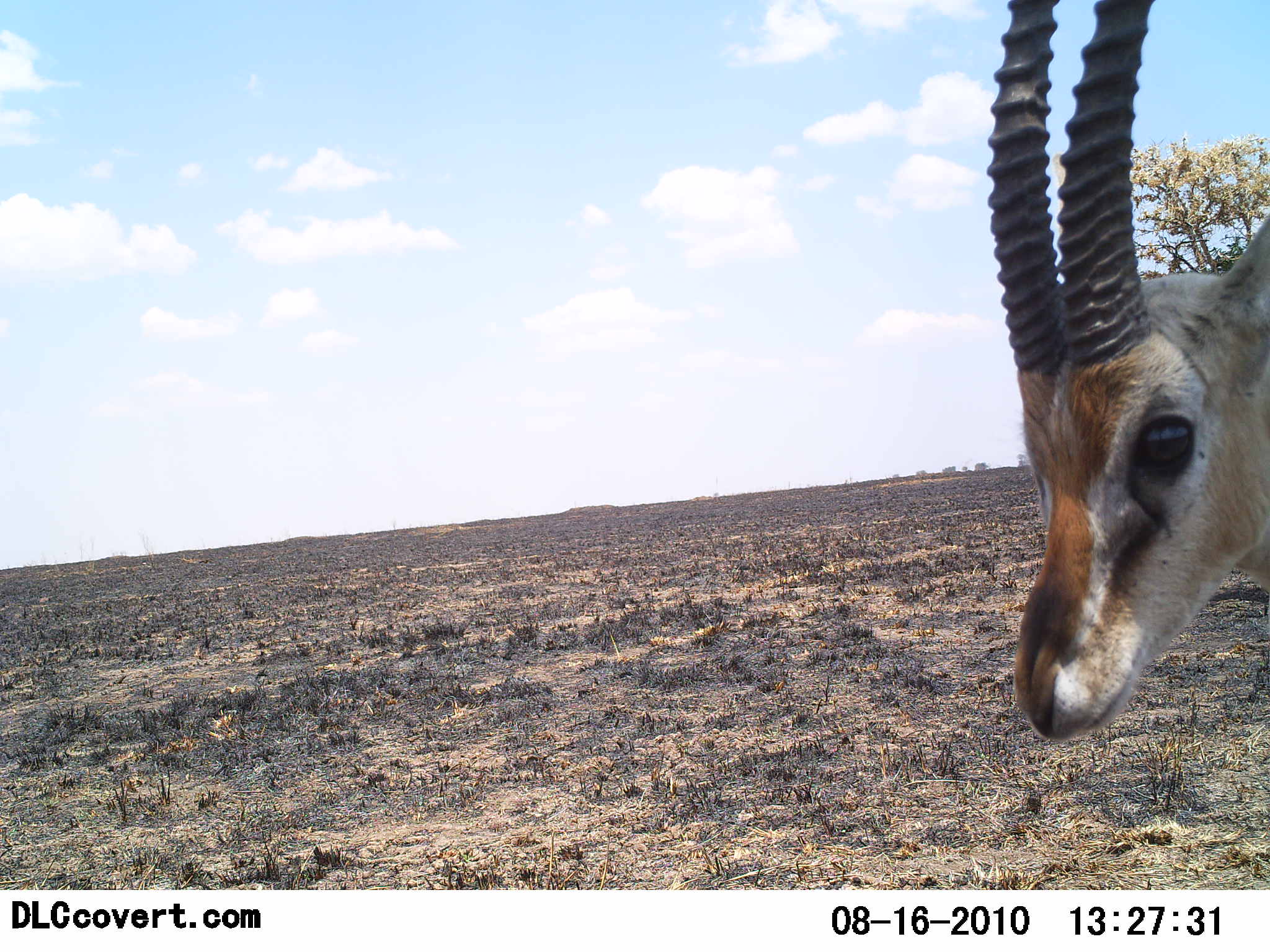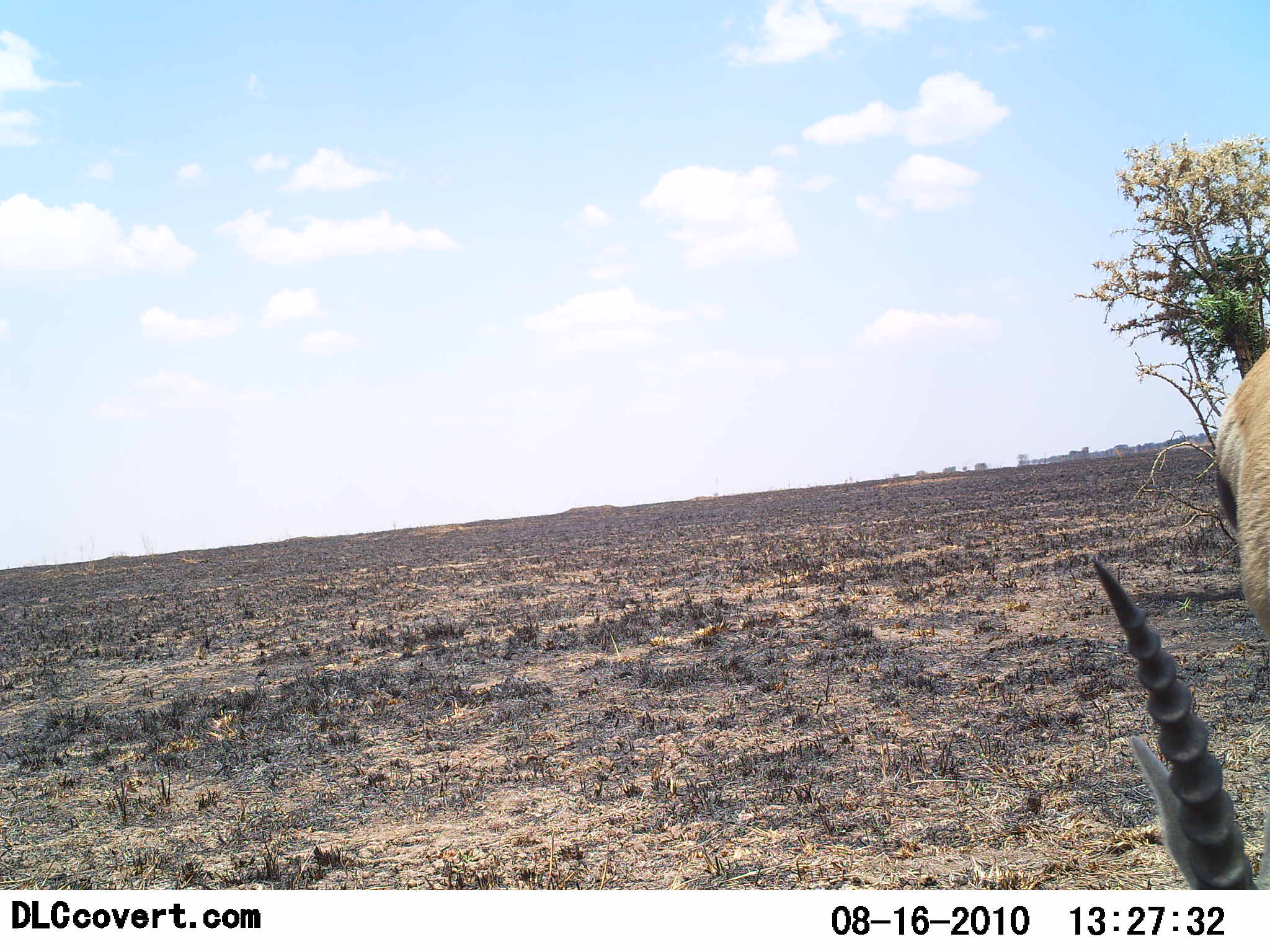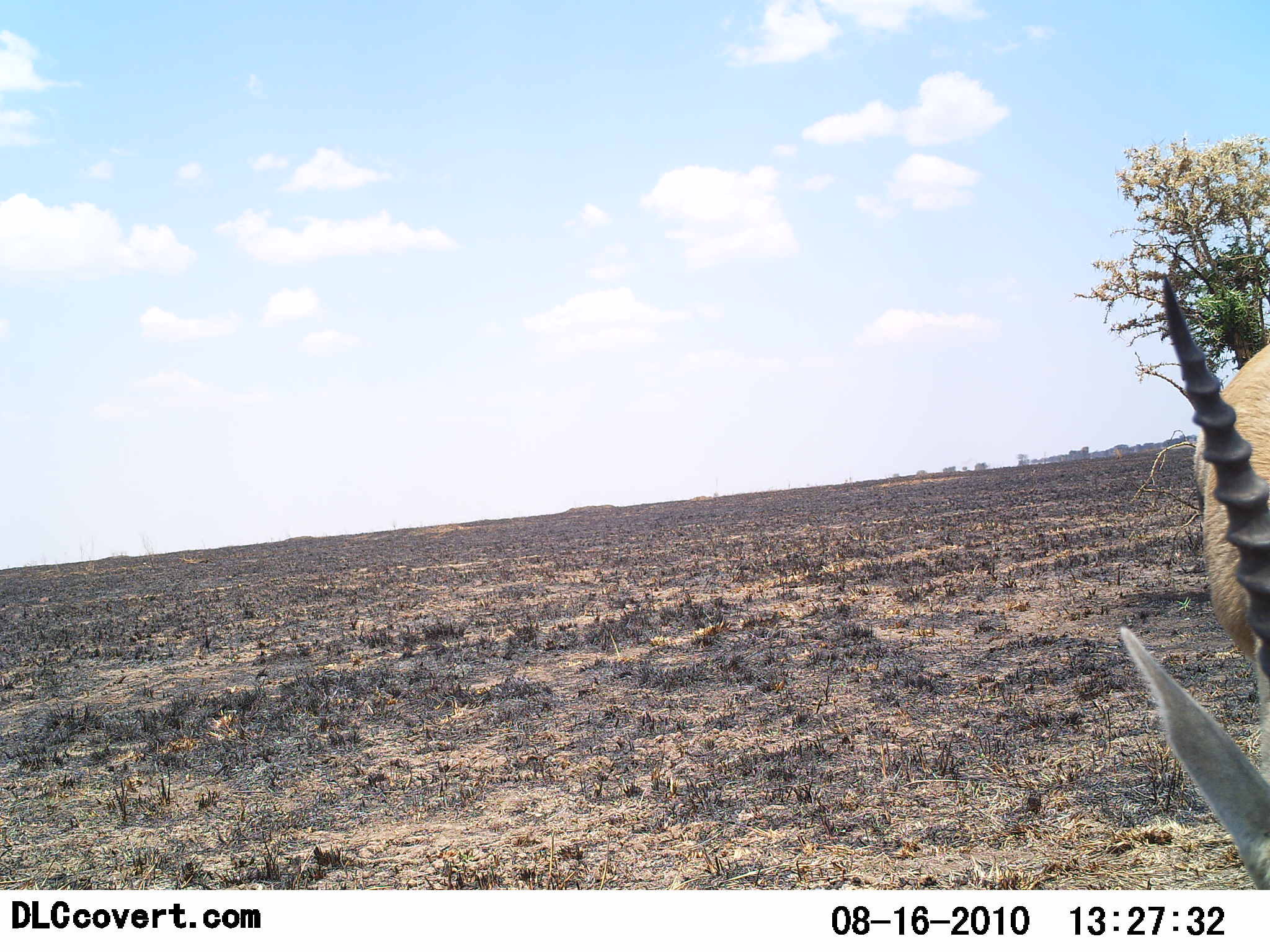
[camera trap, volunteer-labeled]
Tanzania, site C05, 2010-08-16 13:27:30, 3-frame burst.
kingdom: Animalia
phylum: Chordata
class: Mammalia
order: Artiodactyla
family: Bovidae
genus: Eudorcas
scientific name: Eudorcas thomsonii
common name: thomson's gazelle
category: gazellethomsons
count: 1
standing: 73%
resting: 0%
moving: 0%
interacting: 0%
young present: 0%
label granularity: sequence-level